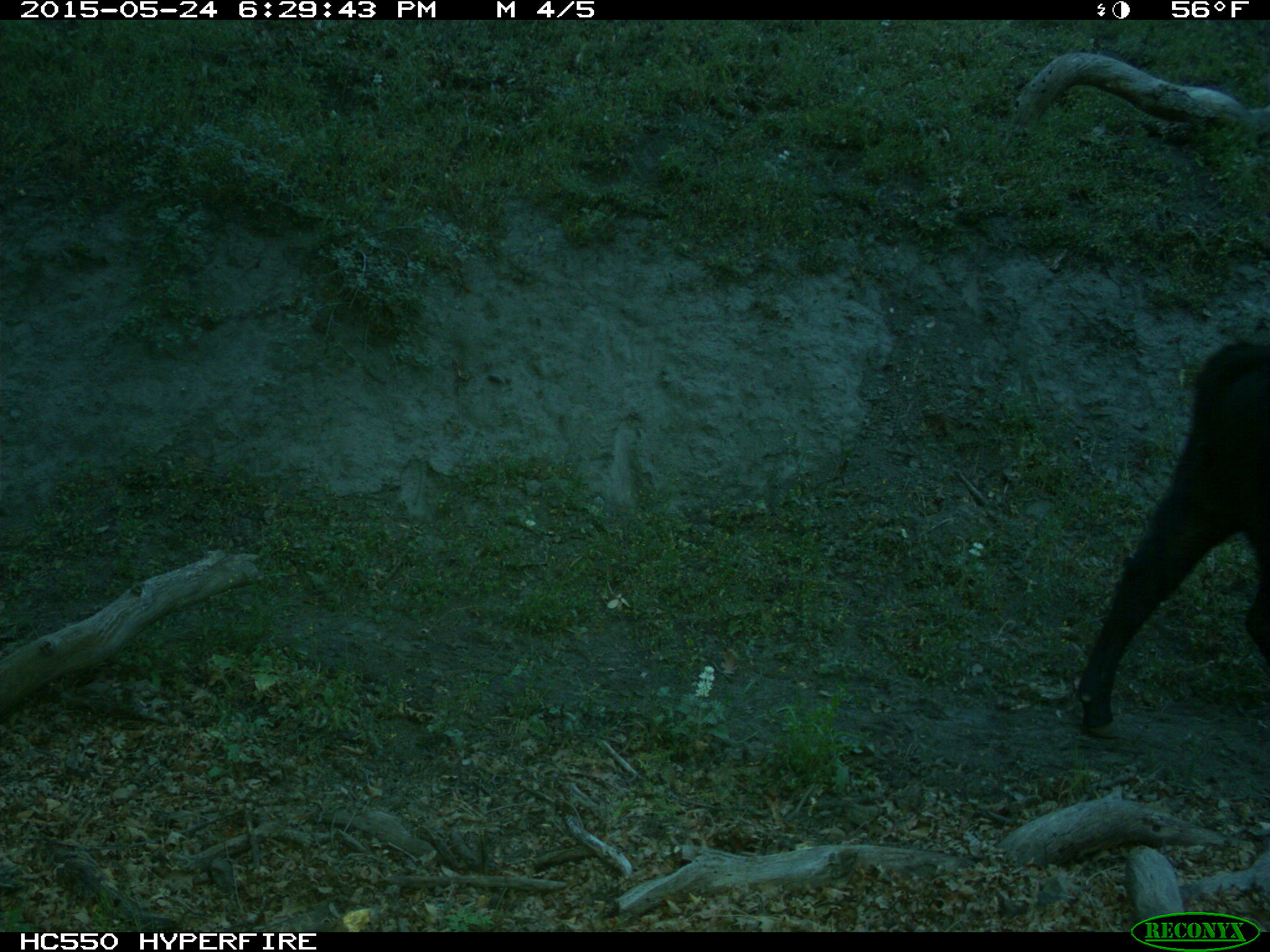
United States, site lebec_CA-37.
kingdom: Animalia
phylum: Chordata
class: Mammalia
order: Artiodactyla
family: Bovidae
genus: Bos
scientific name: Bos taurus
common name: domestic cow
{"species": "Bos taurus (domestic cow)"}